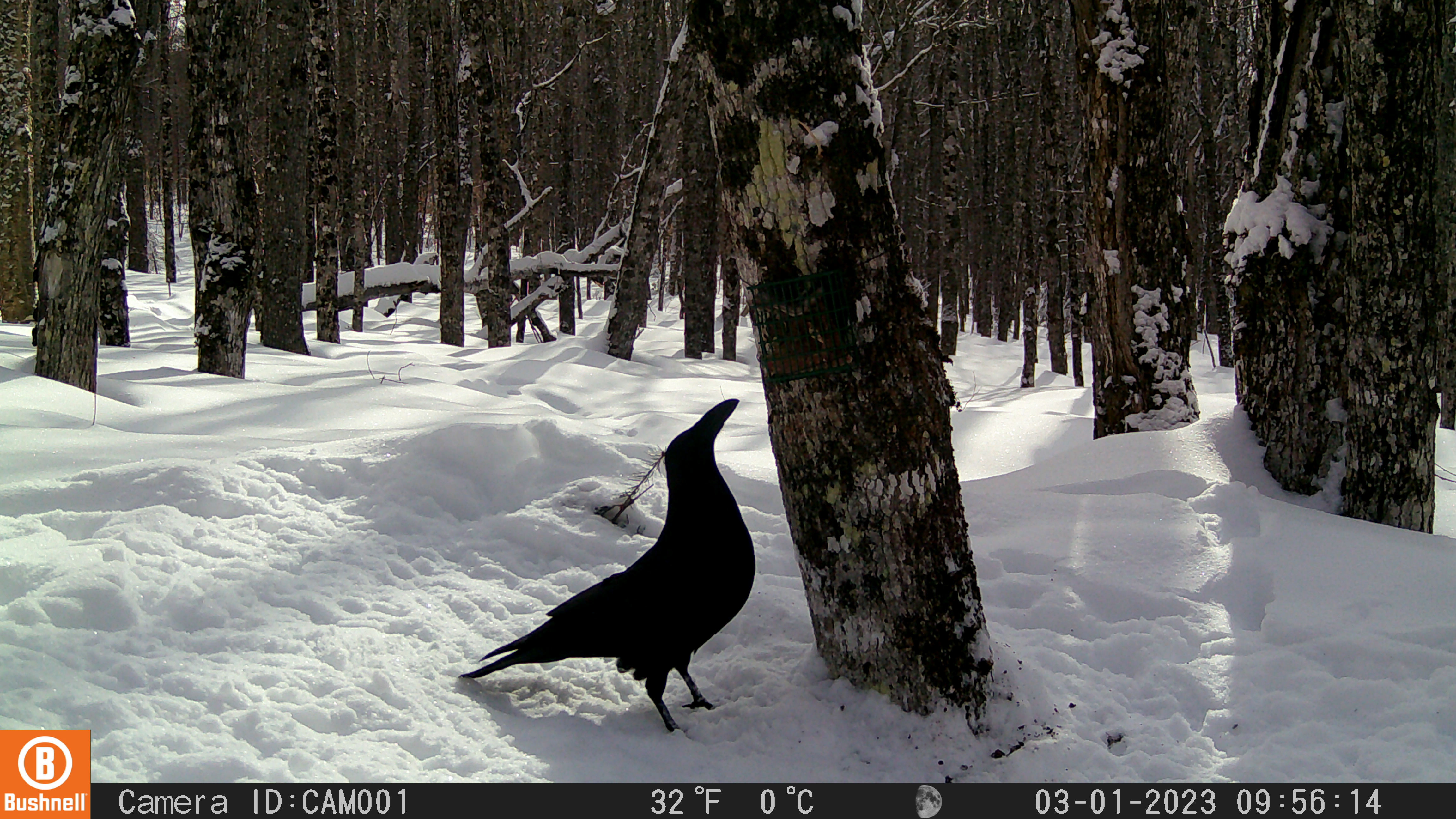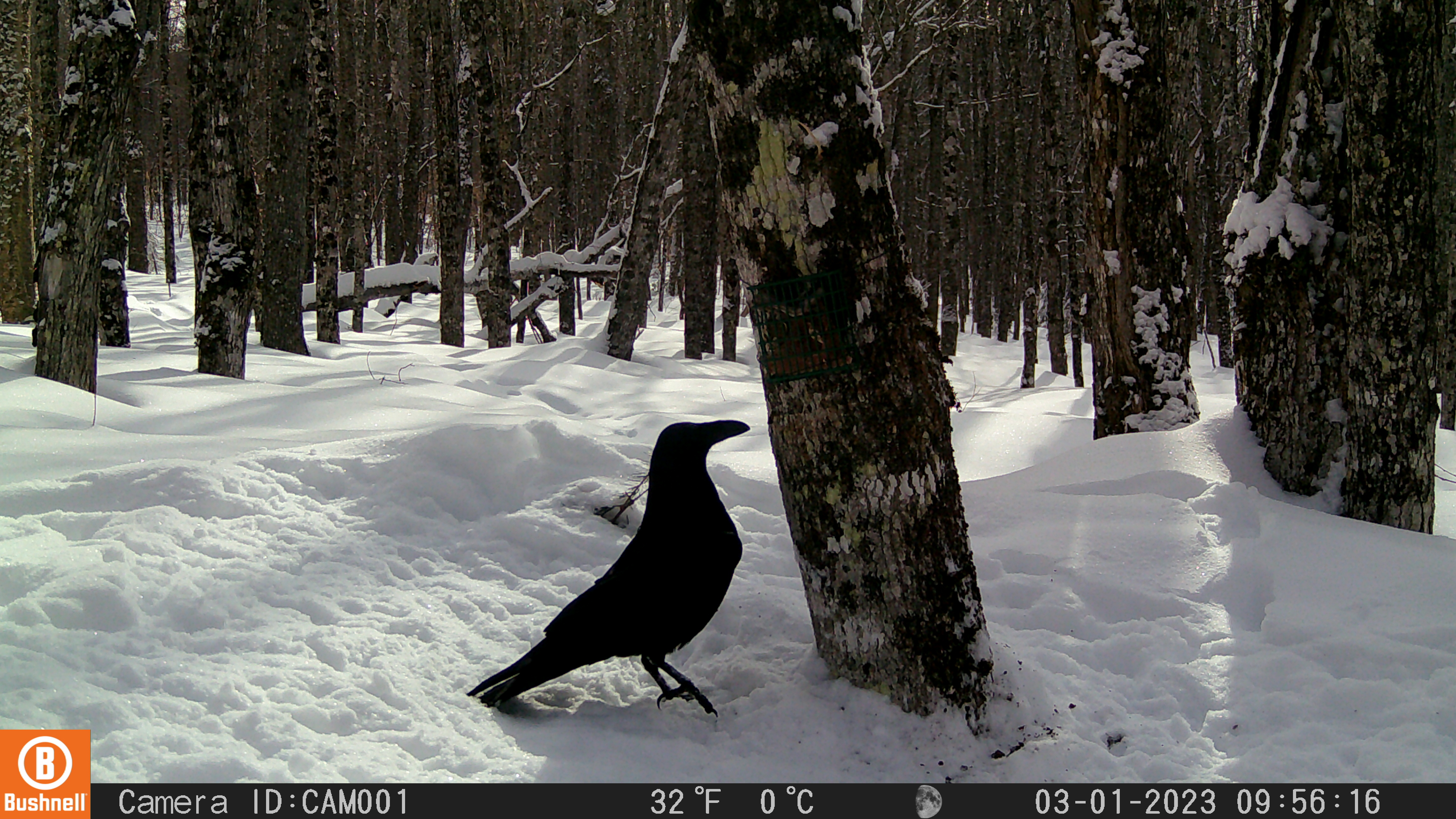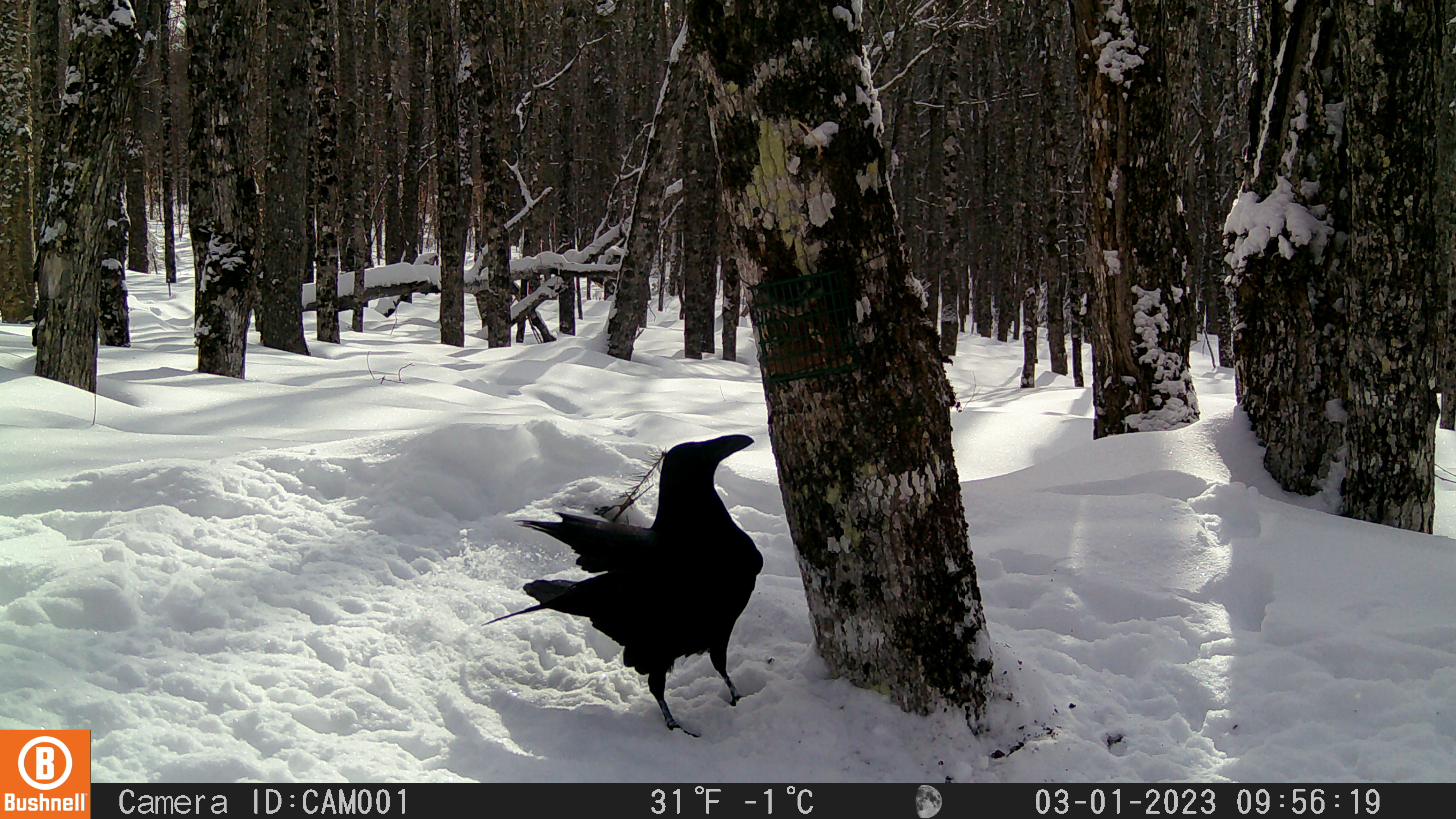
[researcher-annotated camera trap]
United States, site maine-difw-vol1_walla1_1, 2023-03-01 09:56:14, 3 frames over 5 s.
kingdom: Animalia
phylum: Chordata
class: Aves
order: Passeriformes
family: Corvidae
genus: Corvus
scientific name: Corvus corax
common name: common raven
Common raven (Corvus corax).